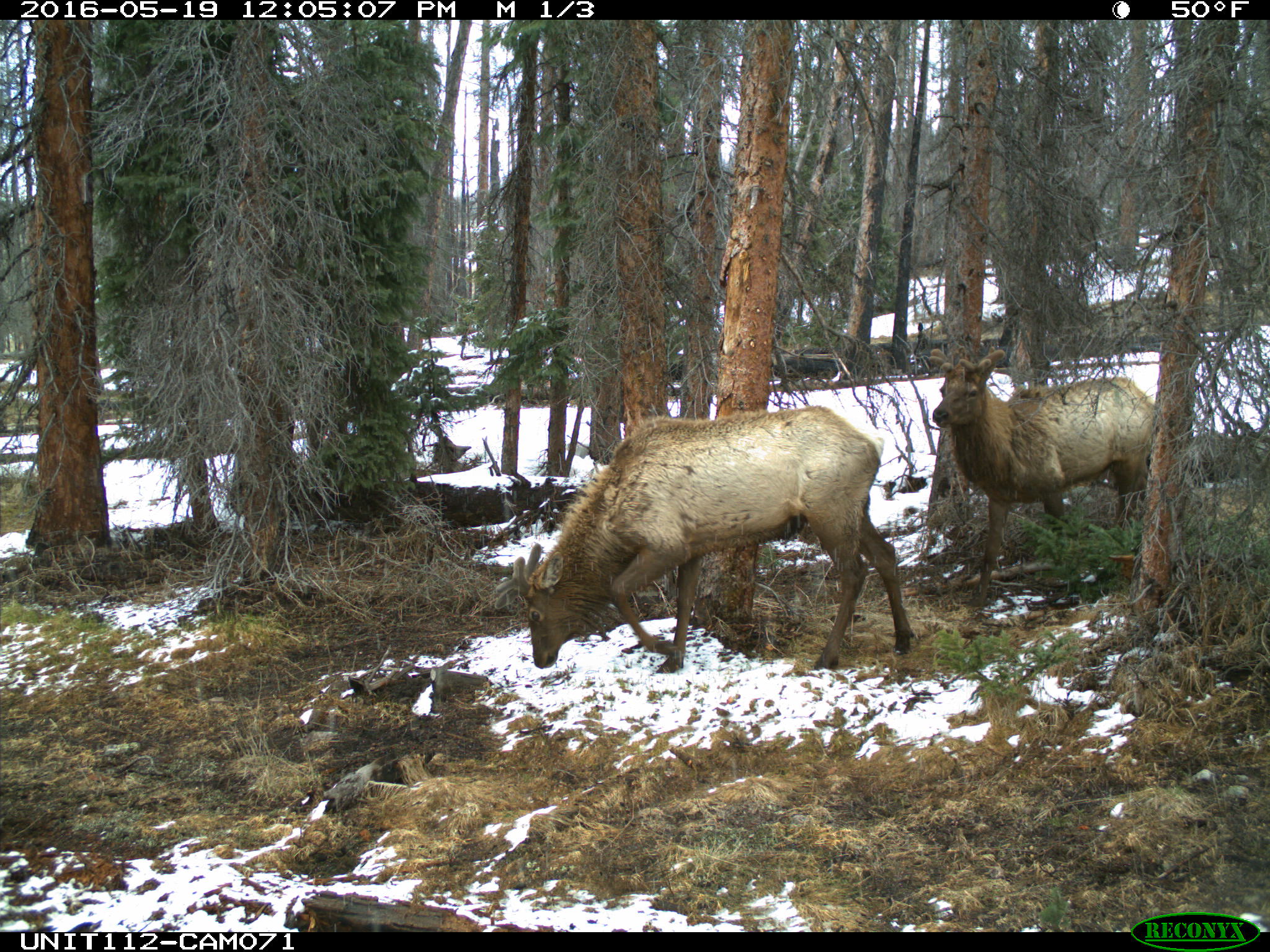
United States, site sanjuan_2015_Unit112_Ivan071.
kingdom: Animalia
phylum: Chordata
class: Mammalia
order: Artiodactyla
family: Cervidae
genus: Cervus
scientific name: Cervus elaphus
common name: red deer